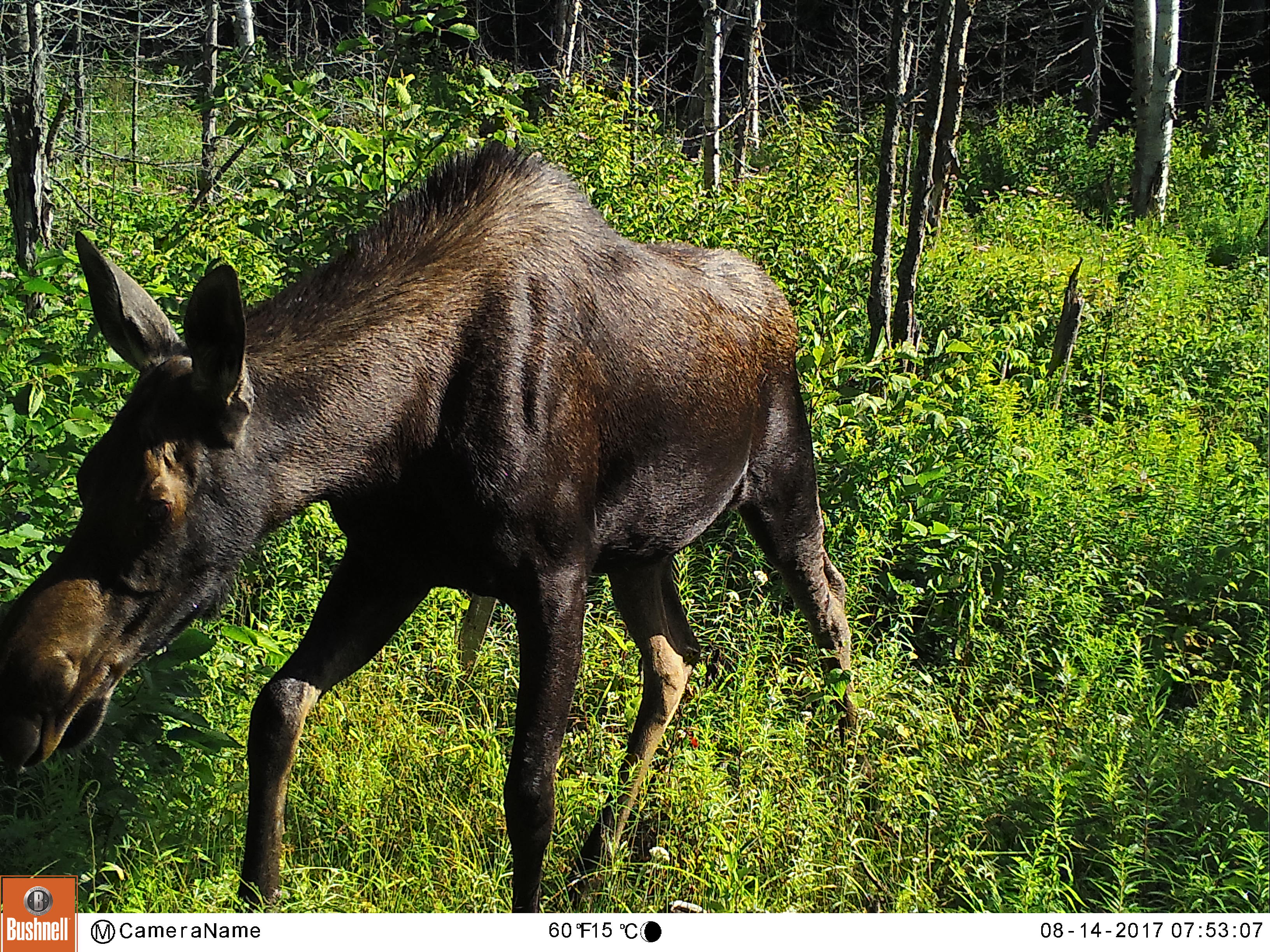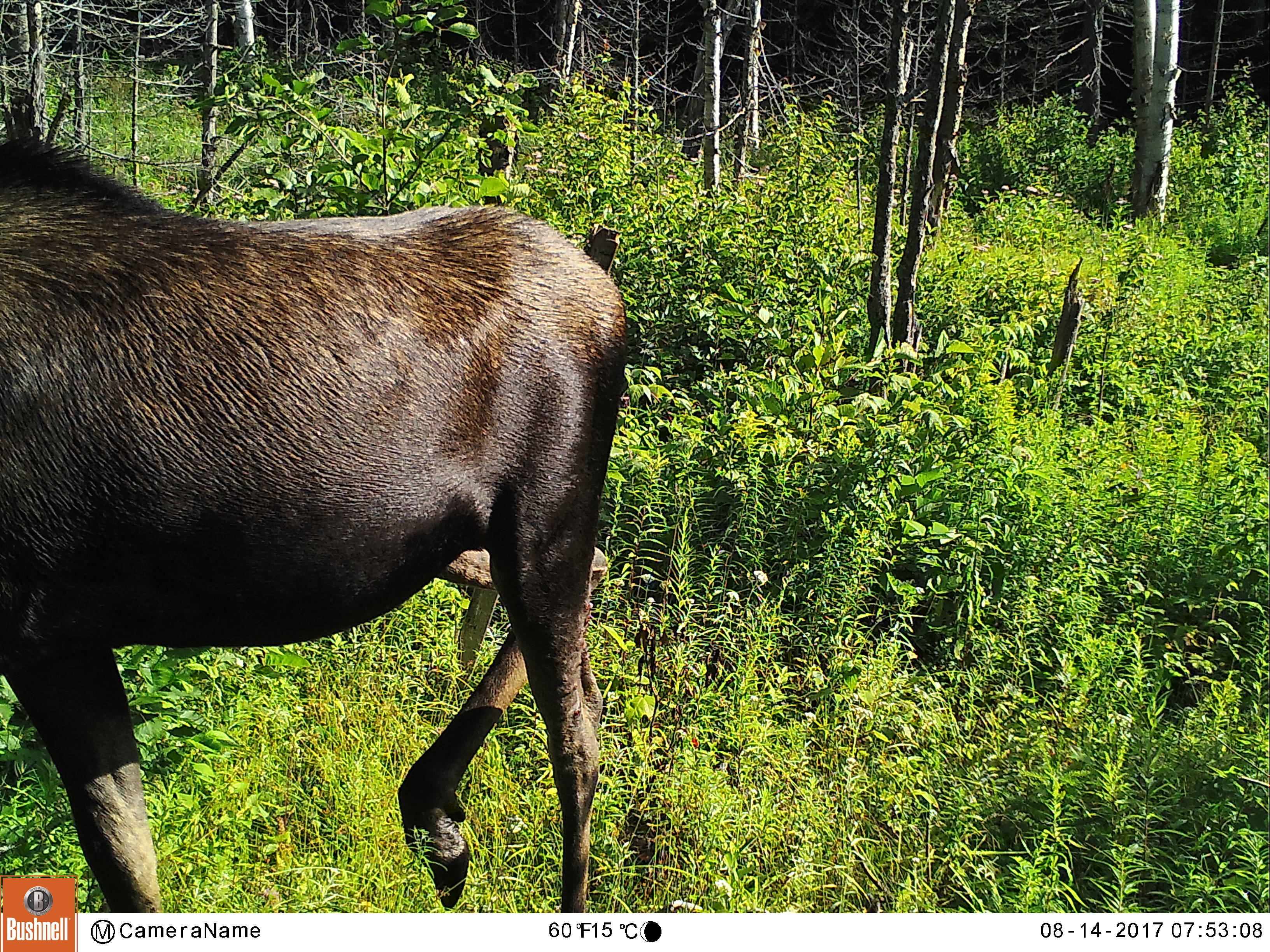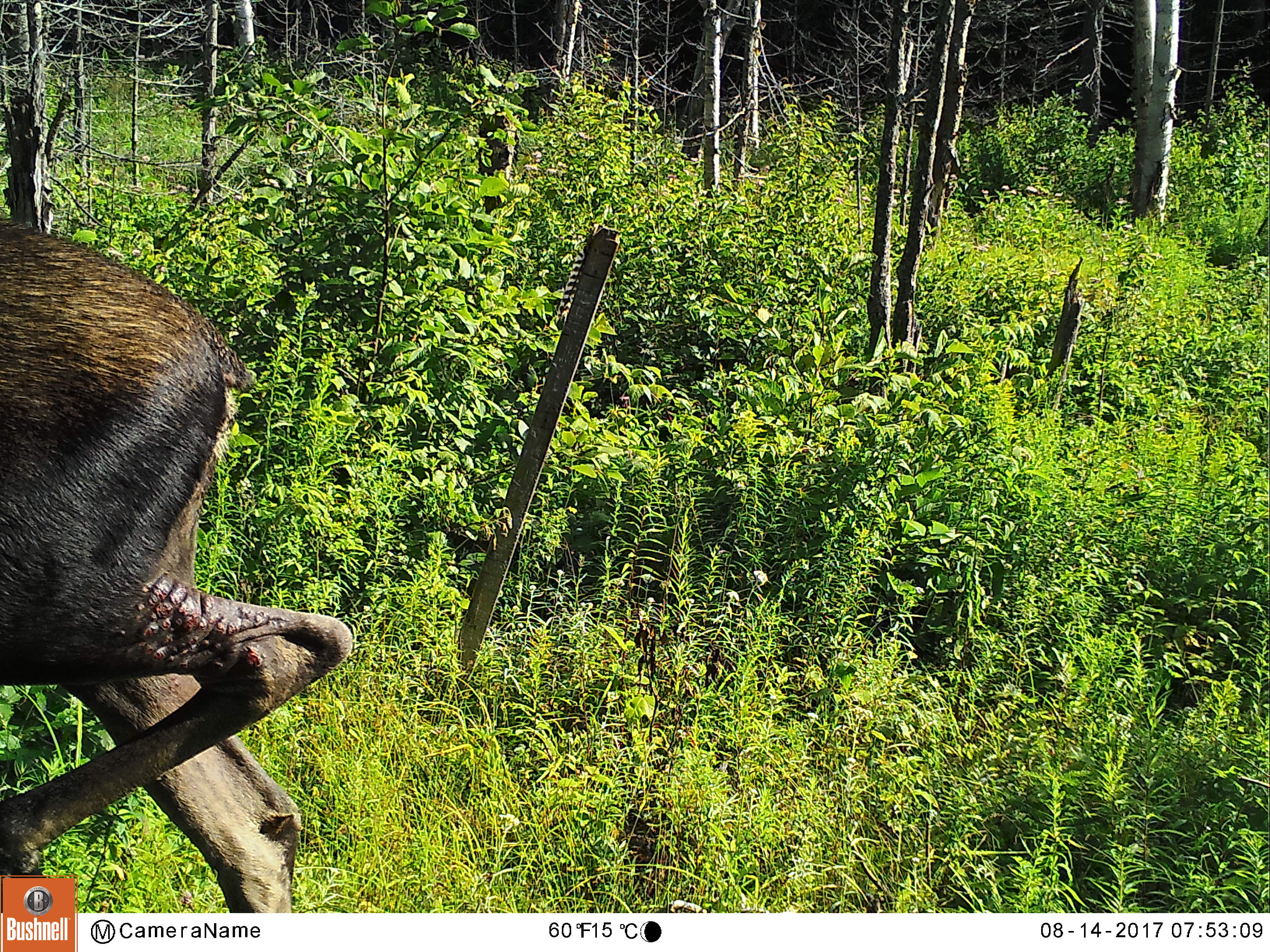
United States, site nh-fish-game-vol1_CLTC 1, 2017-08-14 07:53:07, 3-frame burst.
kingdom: Animalia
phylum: Chordata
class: Mammalia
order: Artiodactyla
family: Cervidae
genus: Alces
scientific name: Alces alces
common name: moose